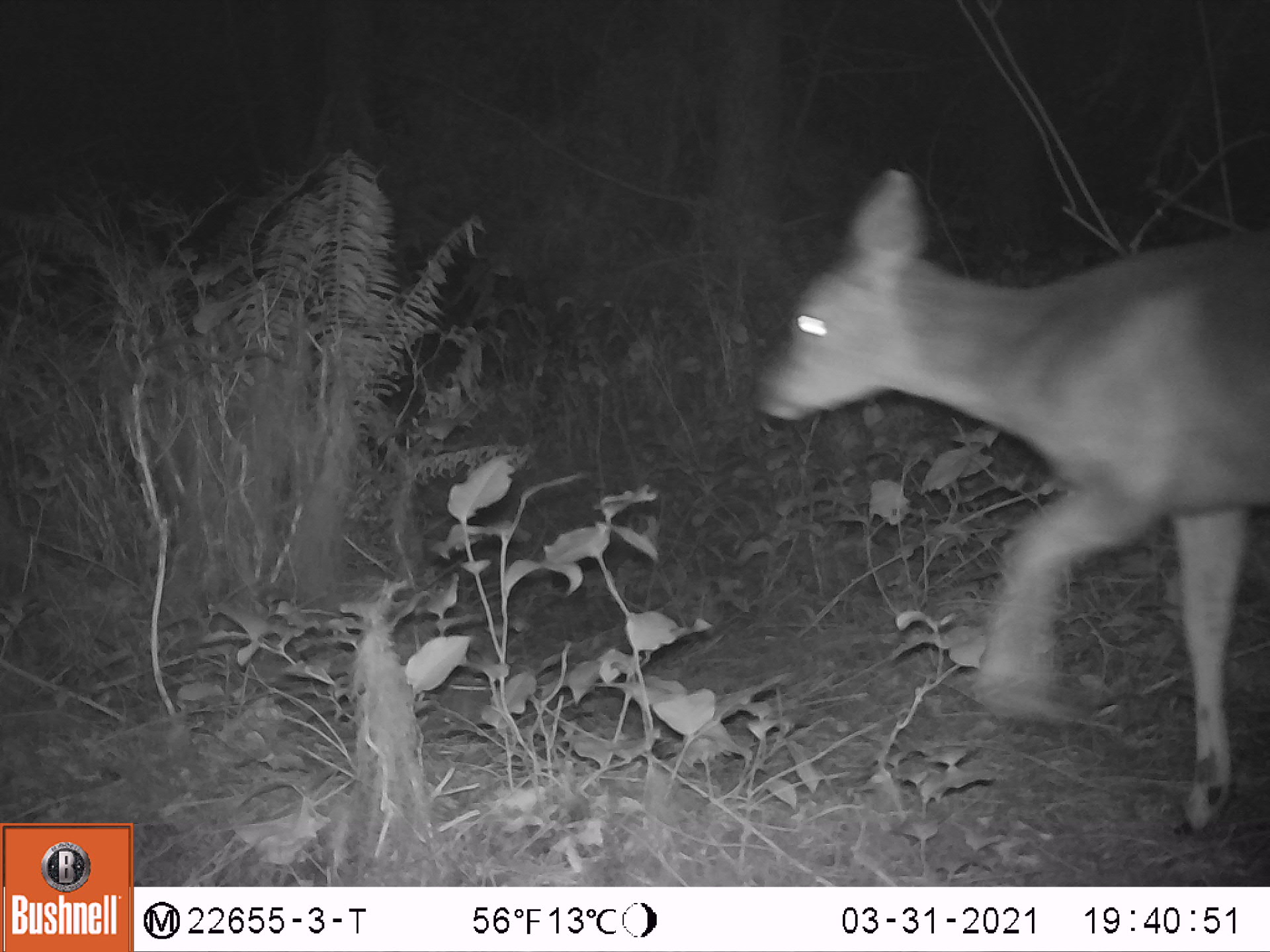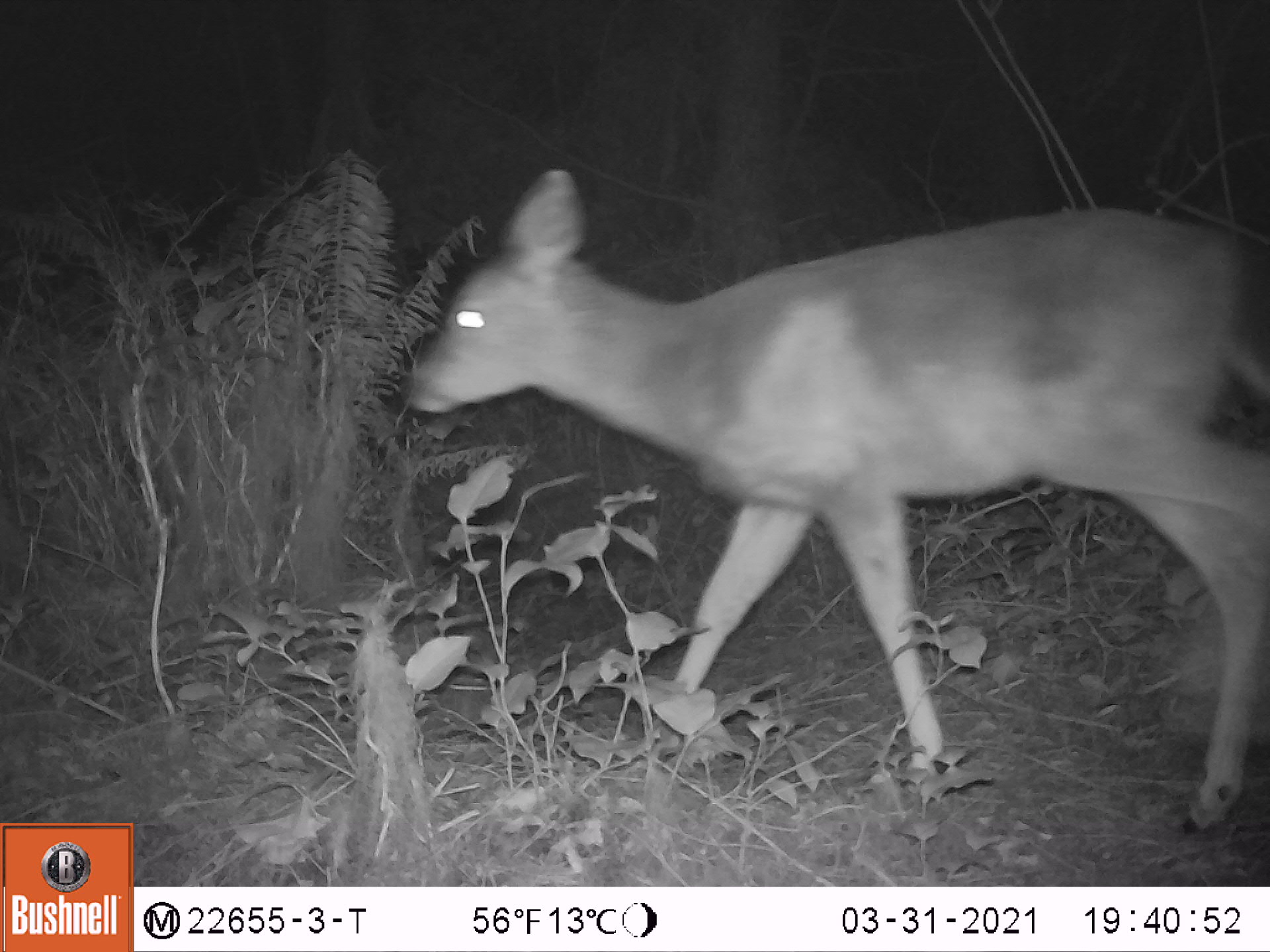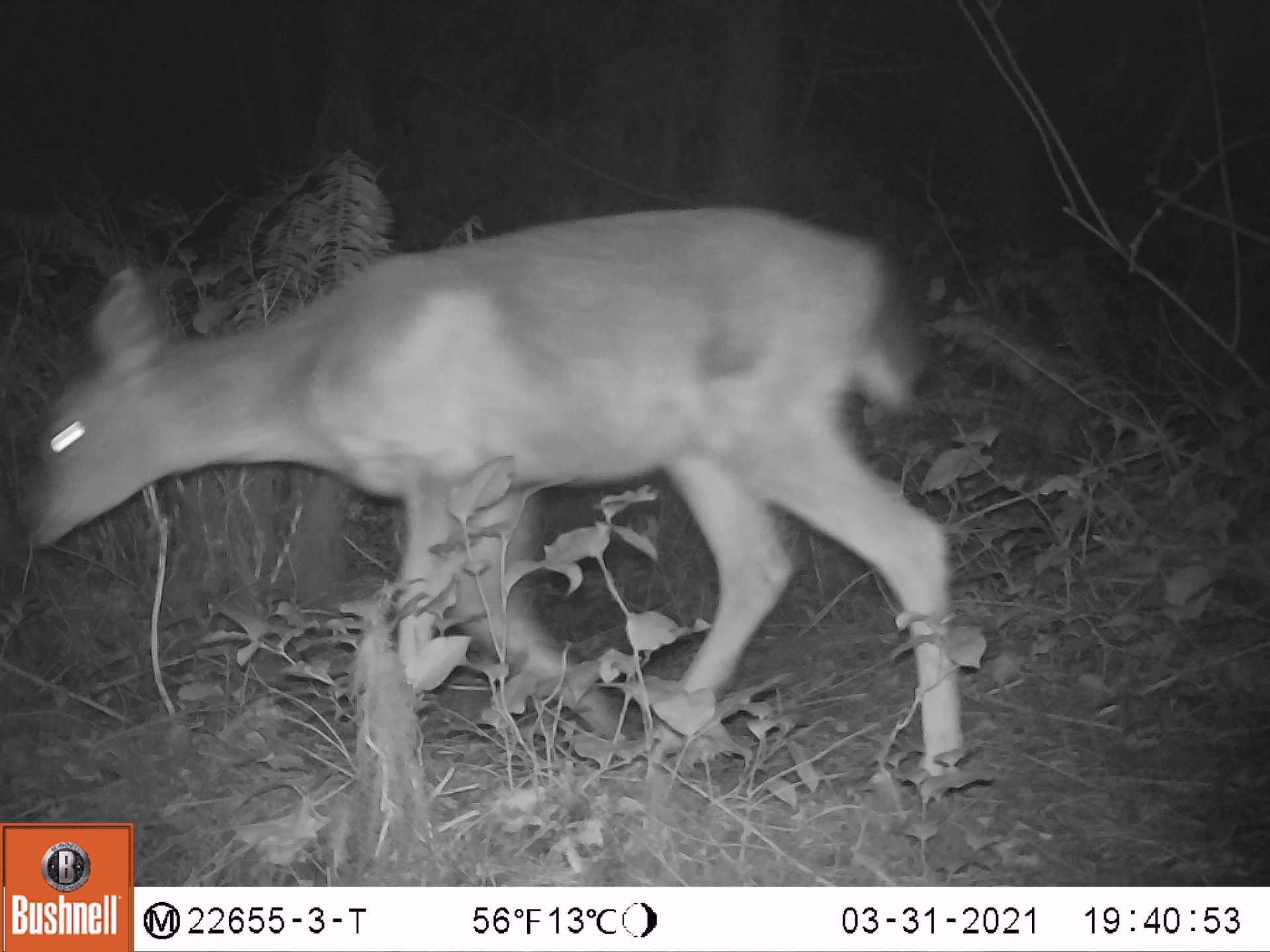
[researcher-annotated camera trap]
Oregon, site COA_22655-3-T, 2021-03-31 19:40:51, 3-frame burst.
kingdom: Animalia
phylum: Chordata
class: Mammalia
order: Artiodactyla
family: Cervidae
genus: Odocoileus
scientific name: Odocoileus hemionus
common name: black-tailed deer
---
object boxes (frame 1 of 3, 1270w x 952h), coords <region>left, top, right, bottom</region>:
black-tailed deer: <region>742, 163, 1269, 836</region>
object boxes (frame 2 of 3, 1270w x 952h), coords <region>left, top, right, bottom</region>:
black-tailed deer: <region>391, 170, 1269, 839</region>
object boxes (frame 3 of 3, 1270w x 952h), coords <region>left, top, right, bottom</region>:
black-tailed deer: <region>24, 205, 979, 778</region>